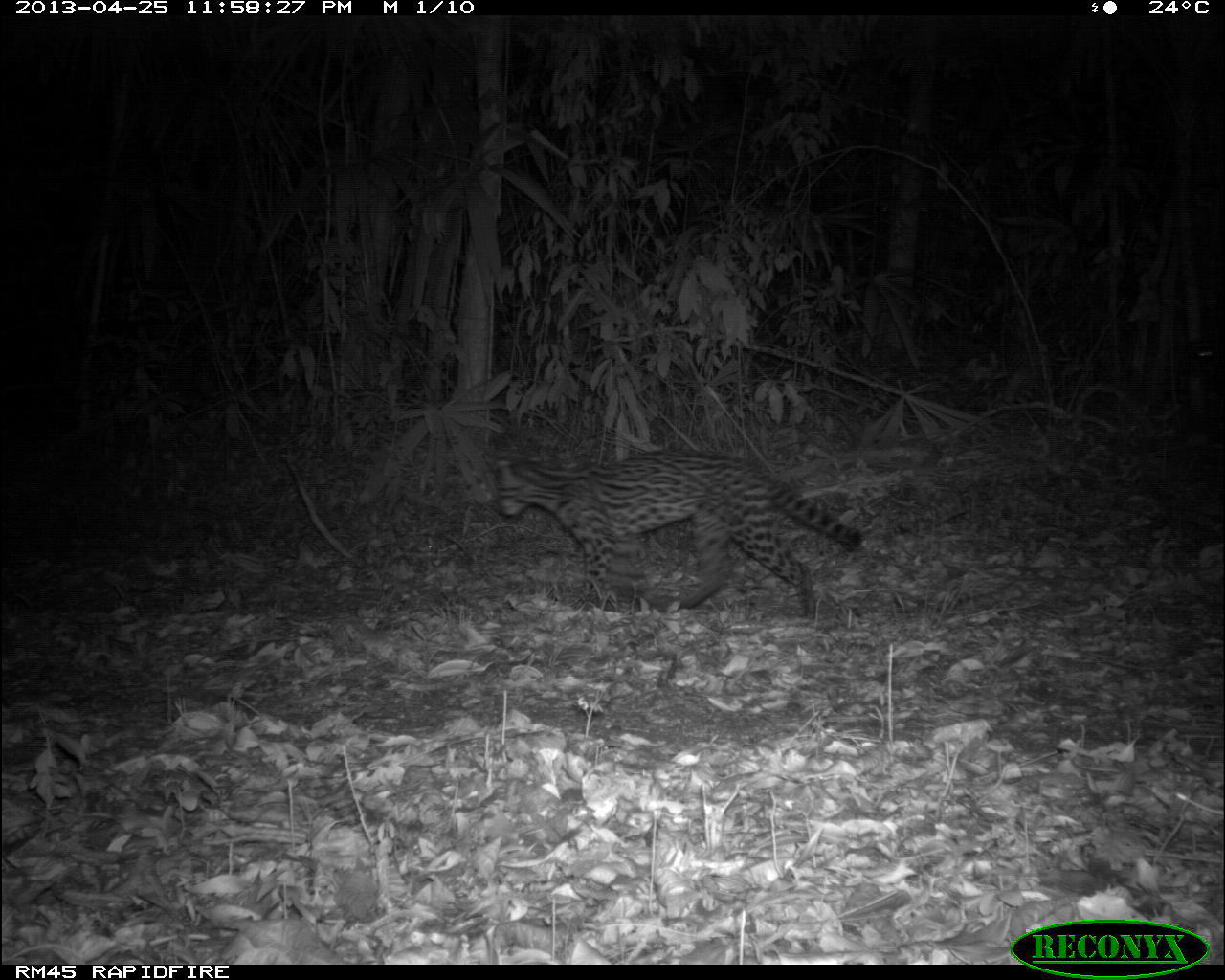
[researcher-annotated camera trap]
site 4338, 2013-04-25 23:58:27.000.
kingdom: Animalia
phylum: Chordata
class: Mammalia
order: Carnivora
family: Felidae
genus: Leopardus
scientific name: Leopardus pardalis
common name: ocelot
Leopardus pardalis (ocelot), count 1.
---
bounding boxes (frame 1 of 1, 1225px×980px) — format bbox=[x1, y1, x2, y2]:
leopardus pardalis: bbox=[494, 439, 865, 620]